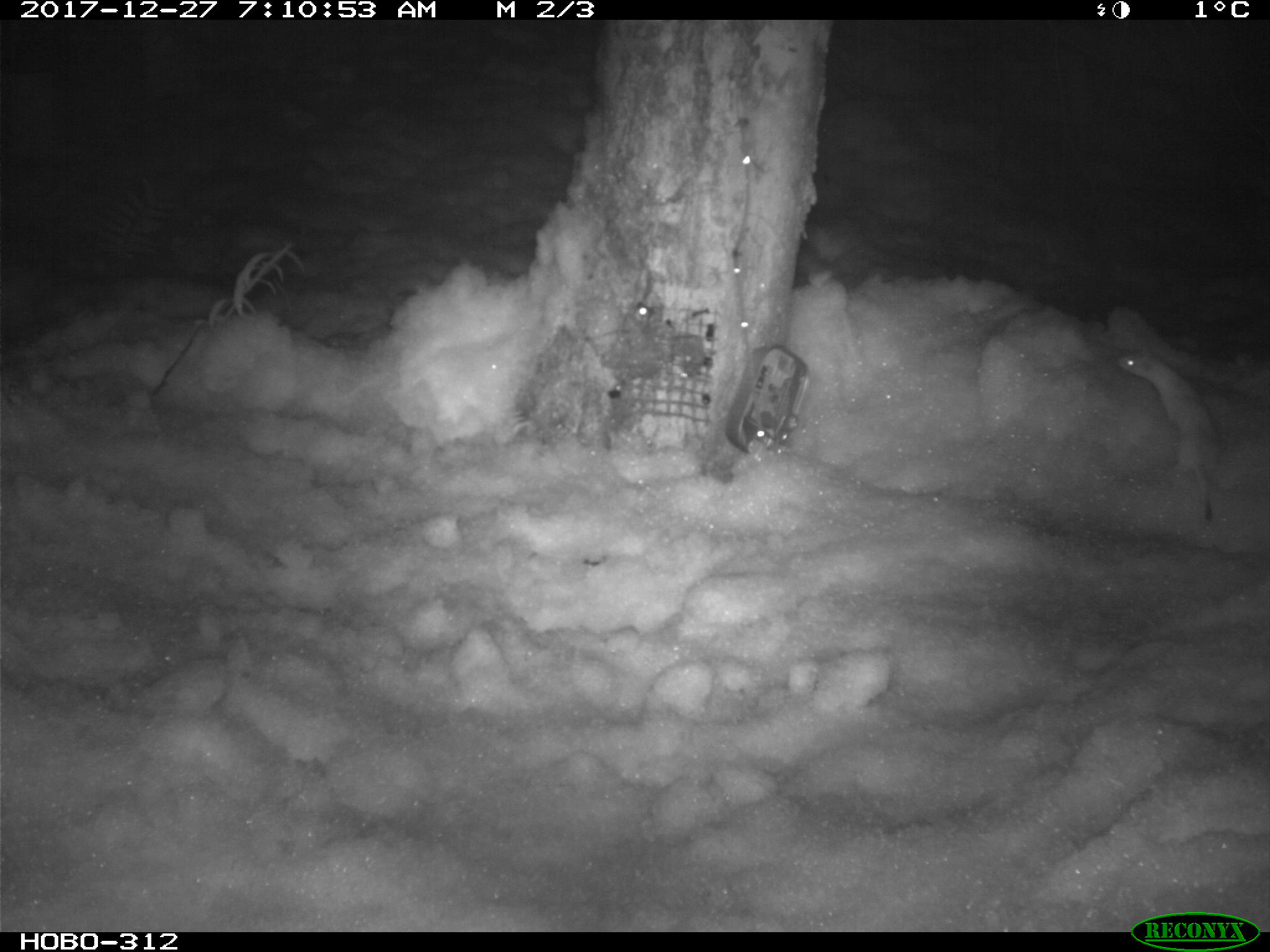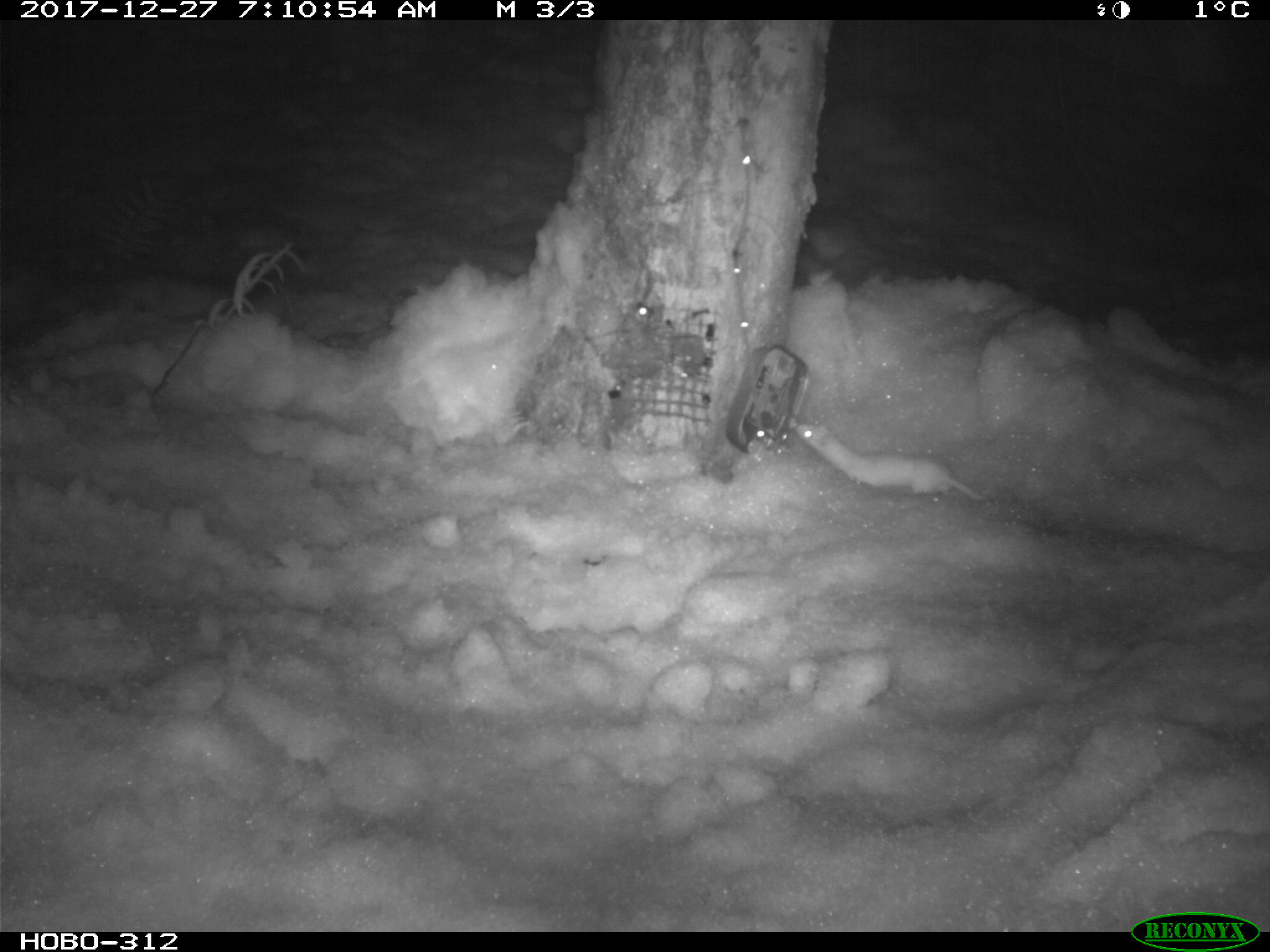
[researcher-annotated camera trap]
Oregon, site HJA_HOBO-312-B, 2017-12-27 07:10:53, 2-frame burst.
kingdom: Animalia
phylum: Chordata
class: Mammalia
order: Carnivora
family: Mustelidae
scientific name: Mustelidae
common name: weasel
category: weasel family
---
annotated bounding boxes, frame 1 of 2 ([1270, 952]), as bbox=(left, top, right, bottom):
weasel family: bbox=(1106, 339, 1238, 534)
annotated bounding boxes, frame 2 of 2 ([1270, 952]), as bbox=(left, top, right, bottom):
weasel family: bbox=(774, 404, 1005, 515)